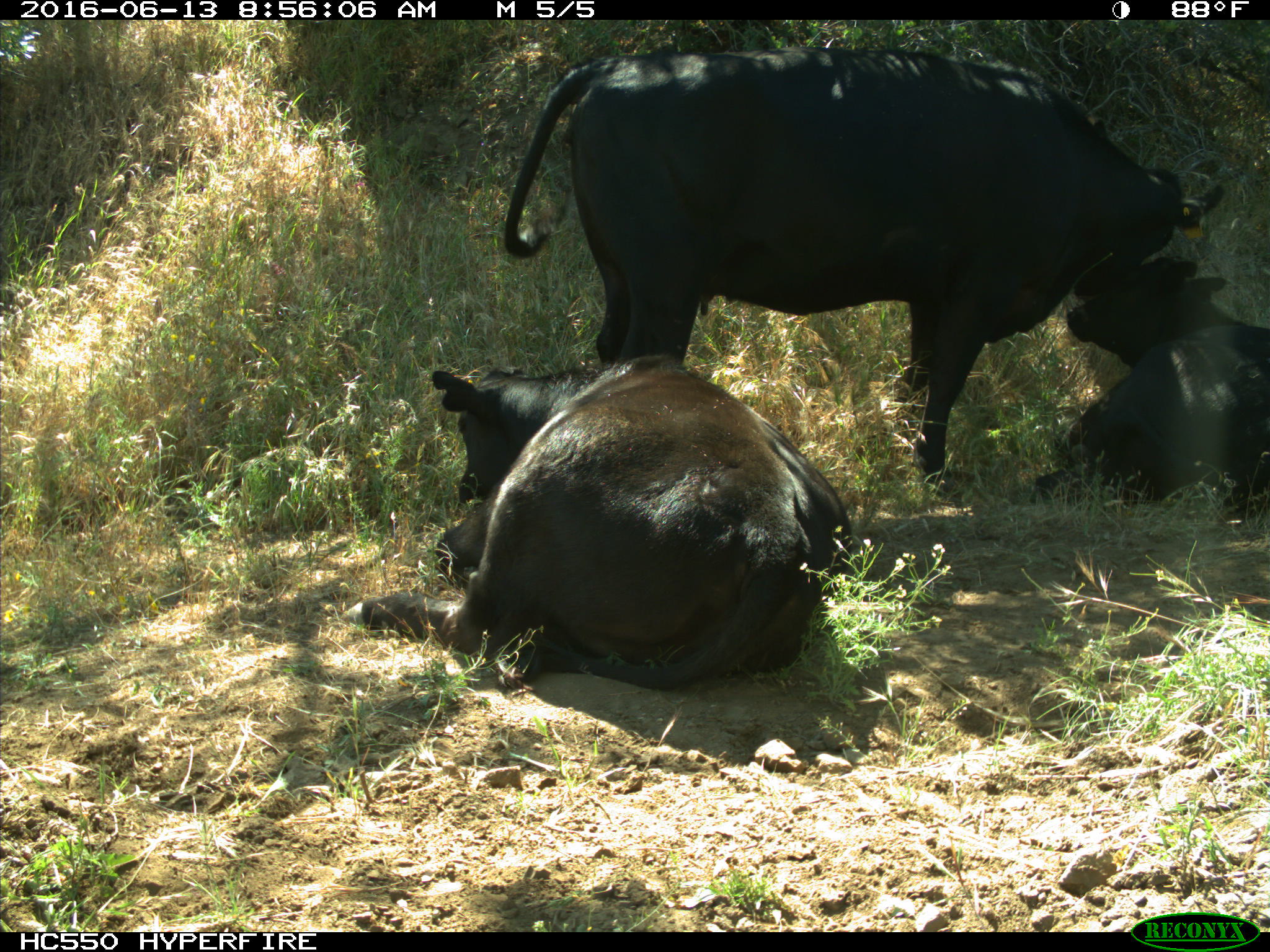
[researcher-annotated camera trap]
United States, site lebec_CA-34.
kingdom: Animalia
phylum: Chordata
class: Mammalia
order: Artiodactyla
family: Bovidae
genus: Bos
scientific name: Bos taurus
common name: domestic cow